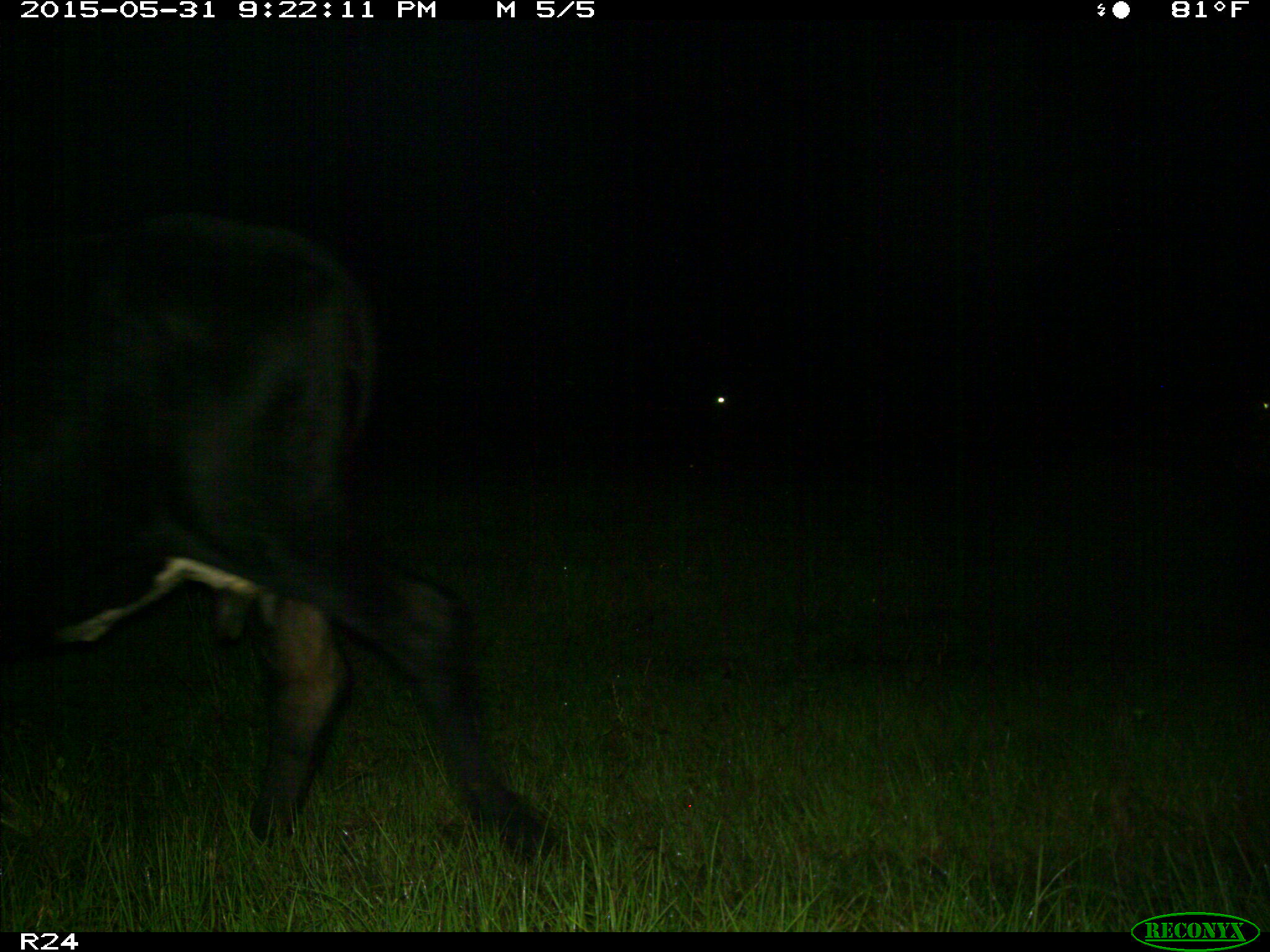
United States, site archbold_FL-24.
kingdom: Animalia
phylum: Chordata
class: Mammalia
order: Artiodactyla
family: Bovidae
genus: Bos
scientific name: Bos taurus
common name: domestic cow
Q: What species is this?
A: Bos taurus (domestic cow).